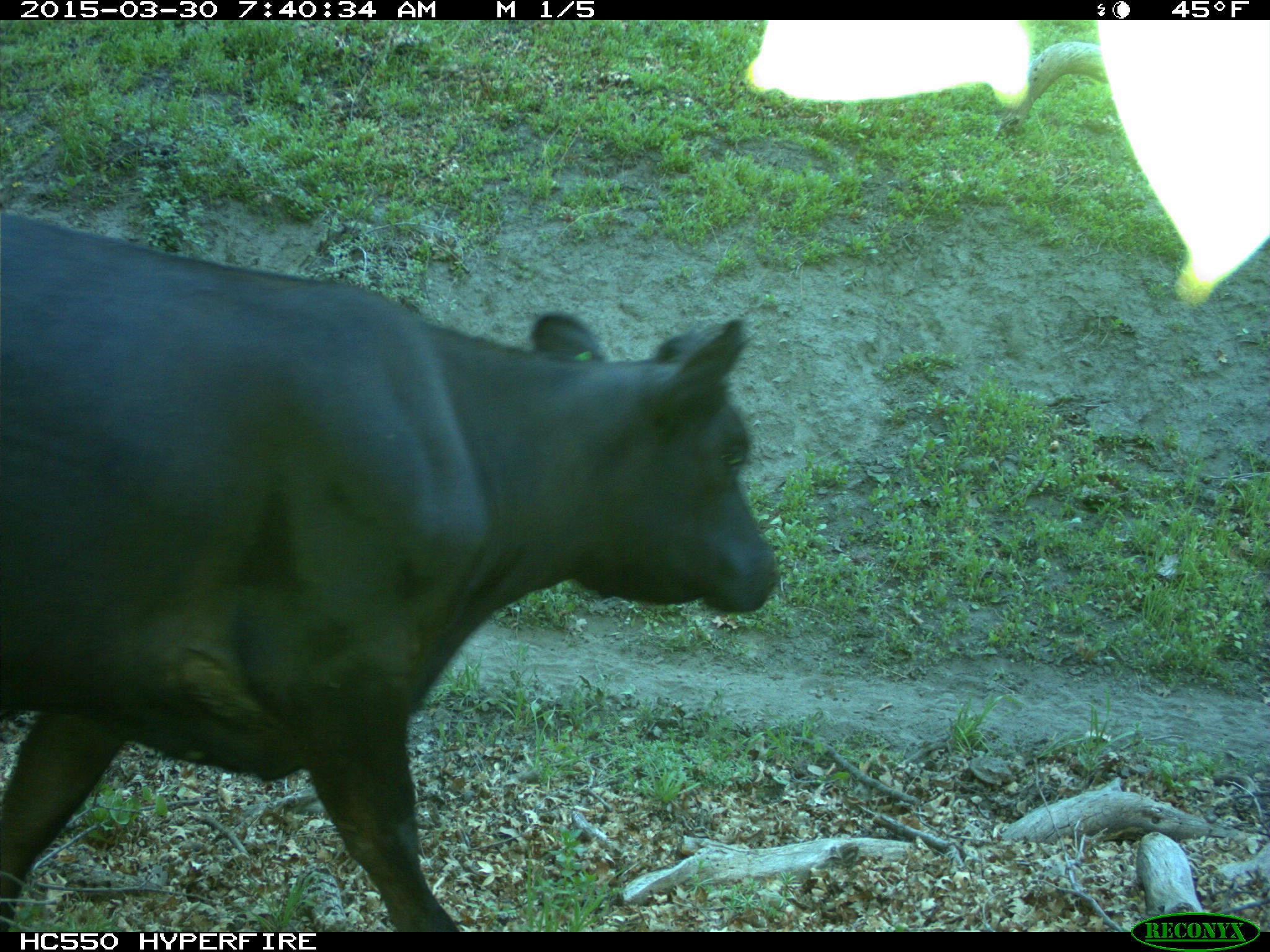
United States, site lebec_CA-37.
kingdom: Animalia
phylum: Chordata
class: Mammalia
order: Artiodactyla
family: Bovidae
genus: Bos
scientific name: Bos taurus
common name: domestic cow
Bos taurus (domestic cow).